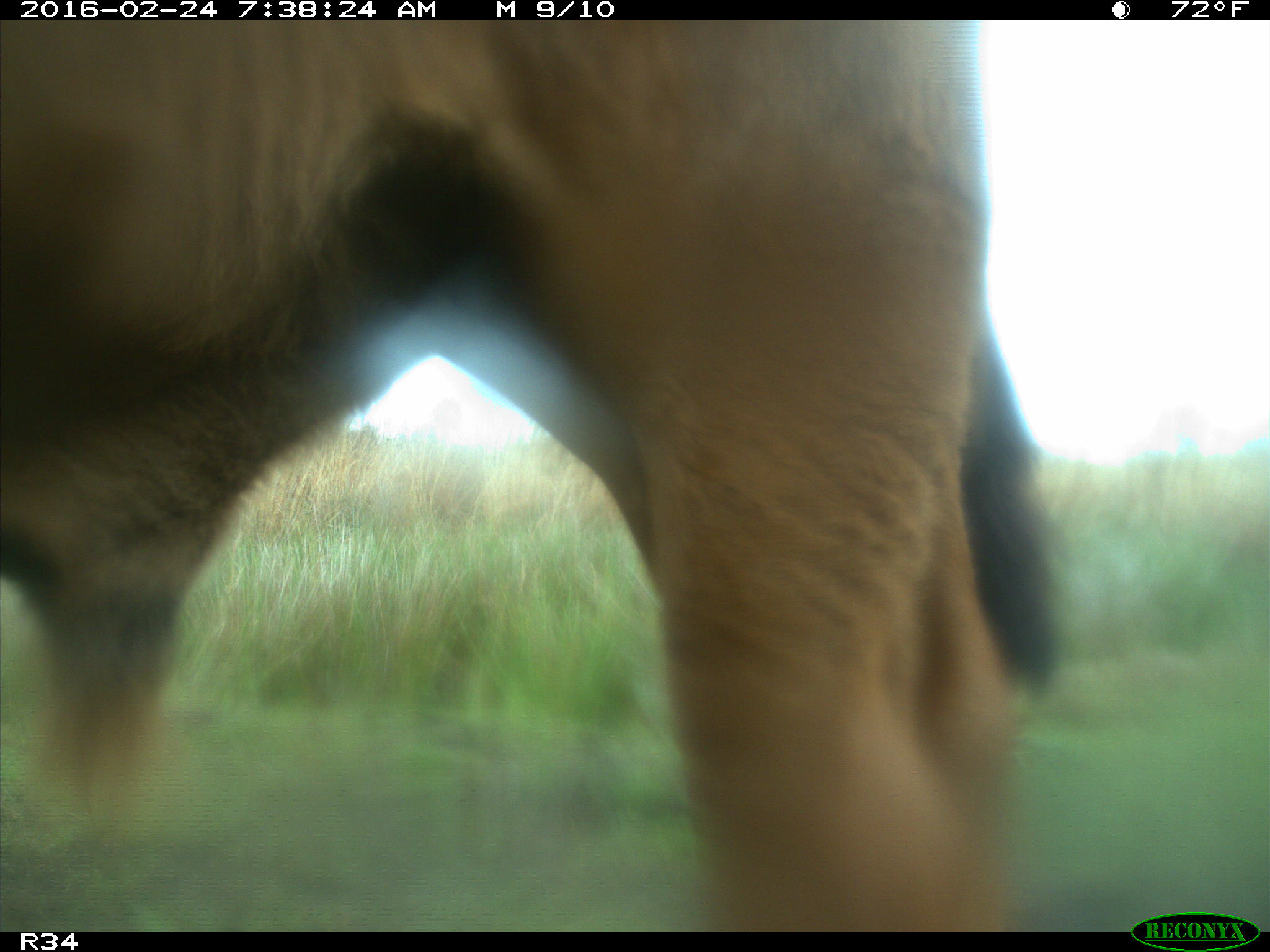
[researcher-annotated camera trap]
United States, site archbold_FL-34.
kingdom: Animalia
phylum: Chordata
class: Mammalia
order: Artiodactyla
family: Bovidae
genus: Bos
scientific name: Bos taurus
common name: domestic cow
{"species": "Bos taurus (domestic cow)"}